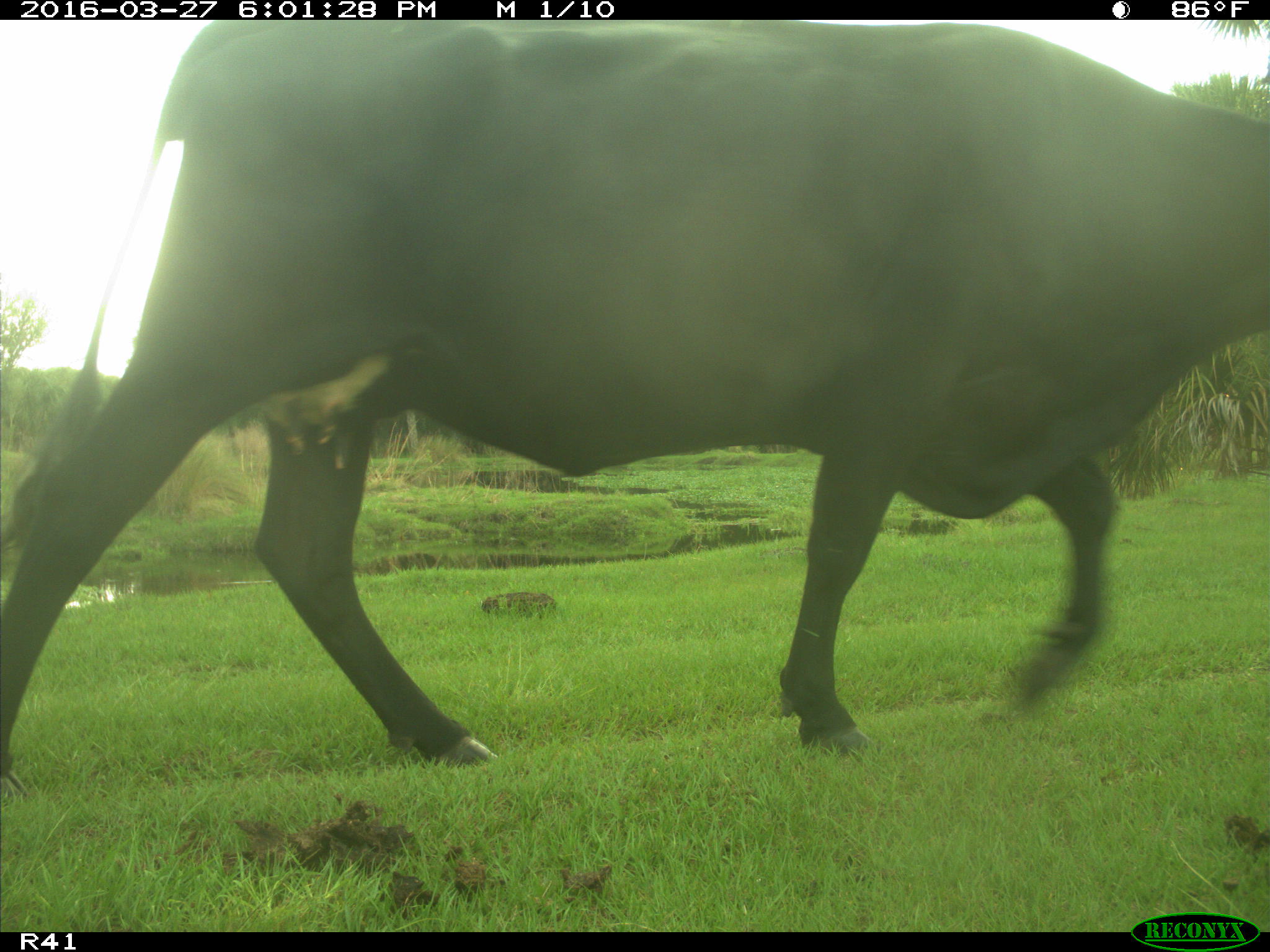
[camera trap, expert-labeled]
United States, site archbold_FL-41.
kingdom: Animalia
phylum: Chordata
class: Mammalia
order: Artiodactyla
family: Bovidae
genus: Bos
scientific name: Bos taurus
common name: domestic cow